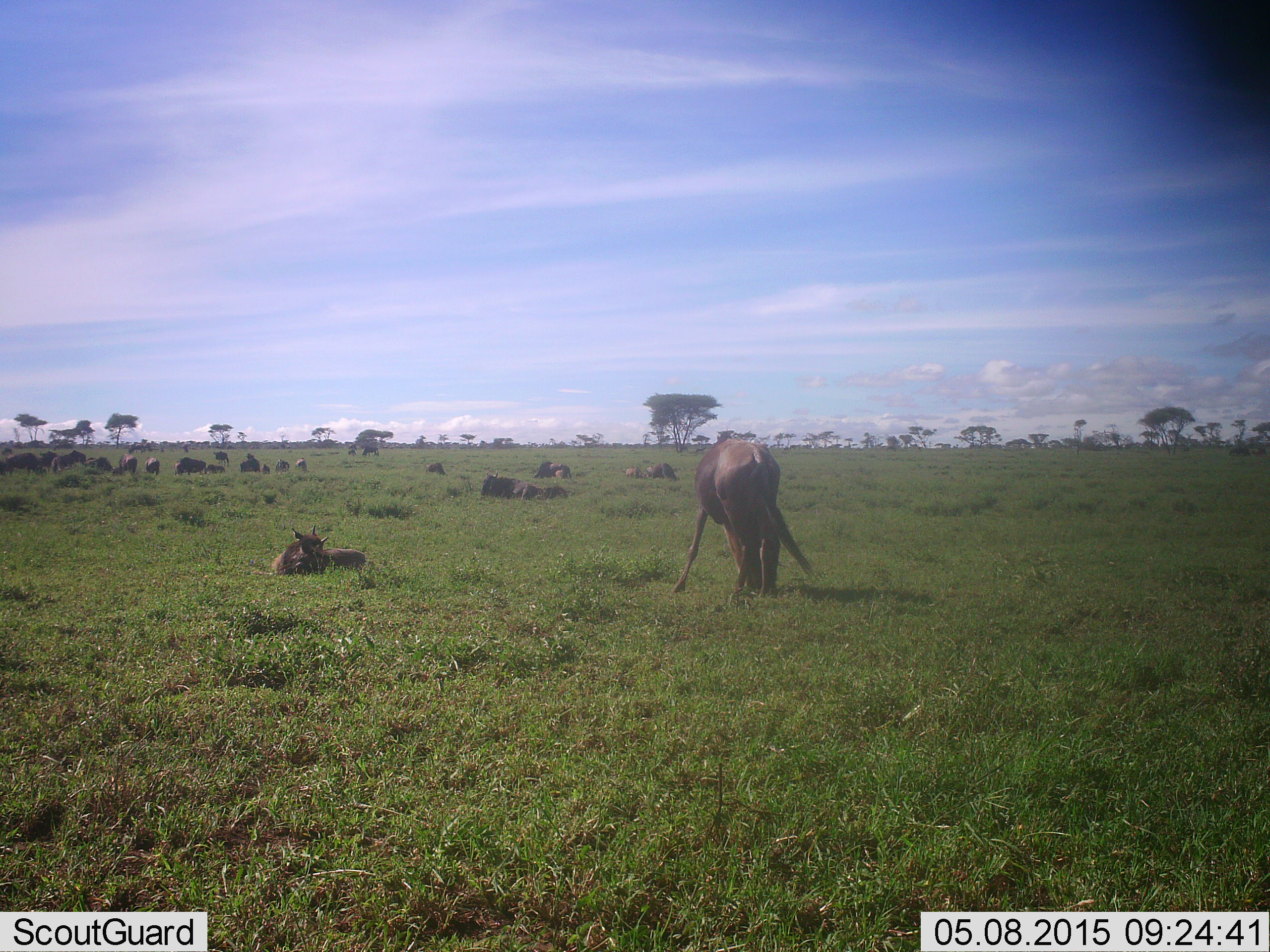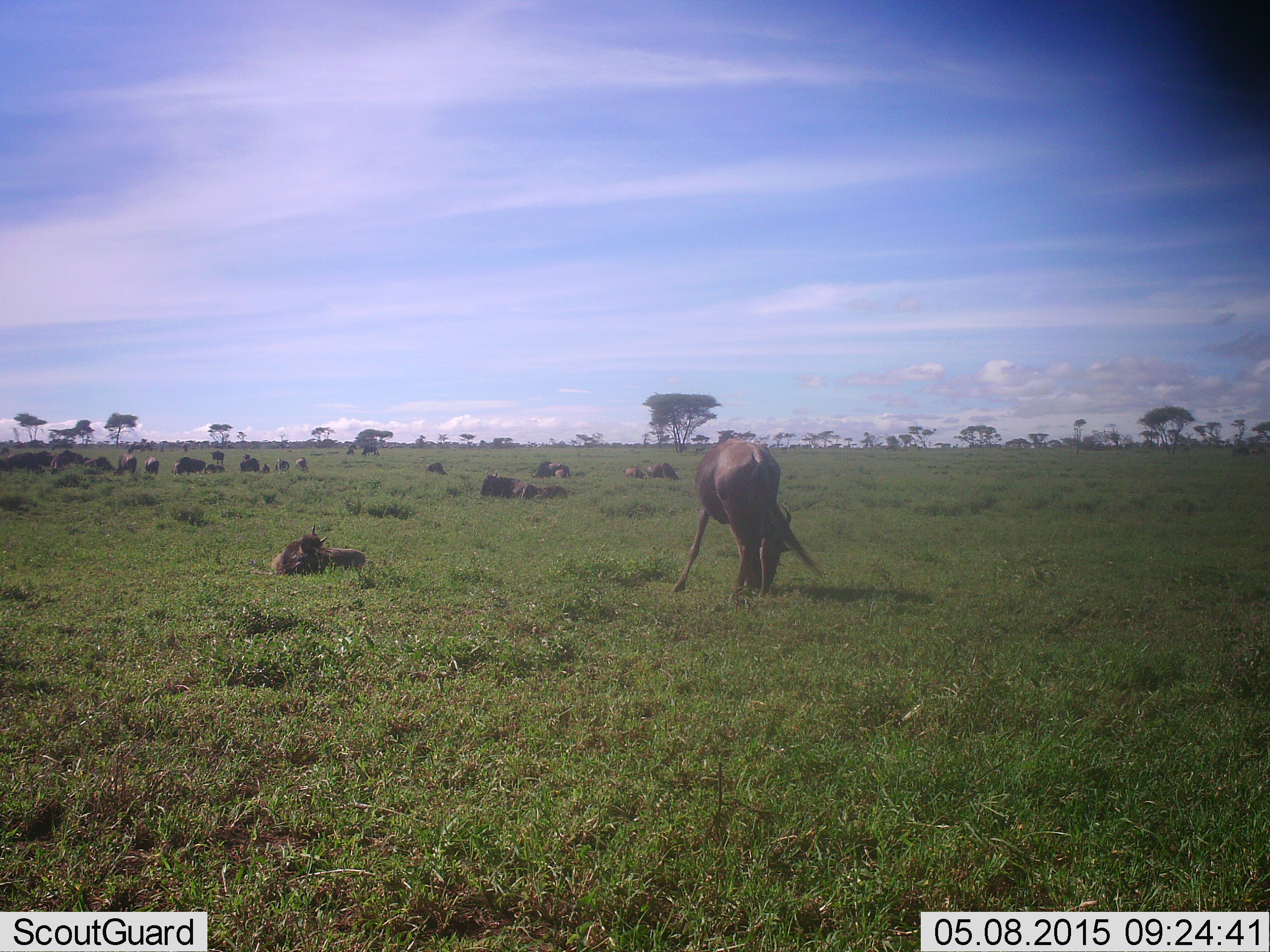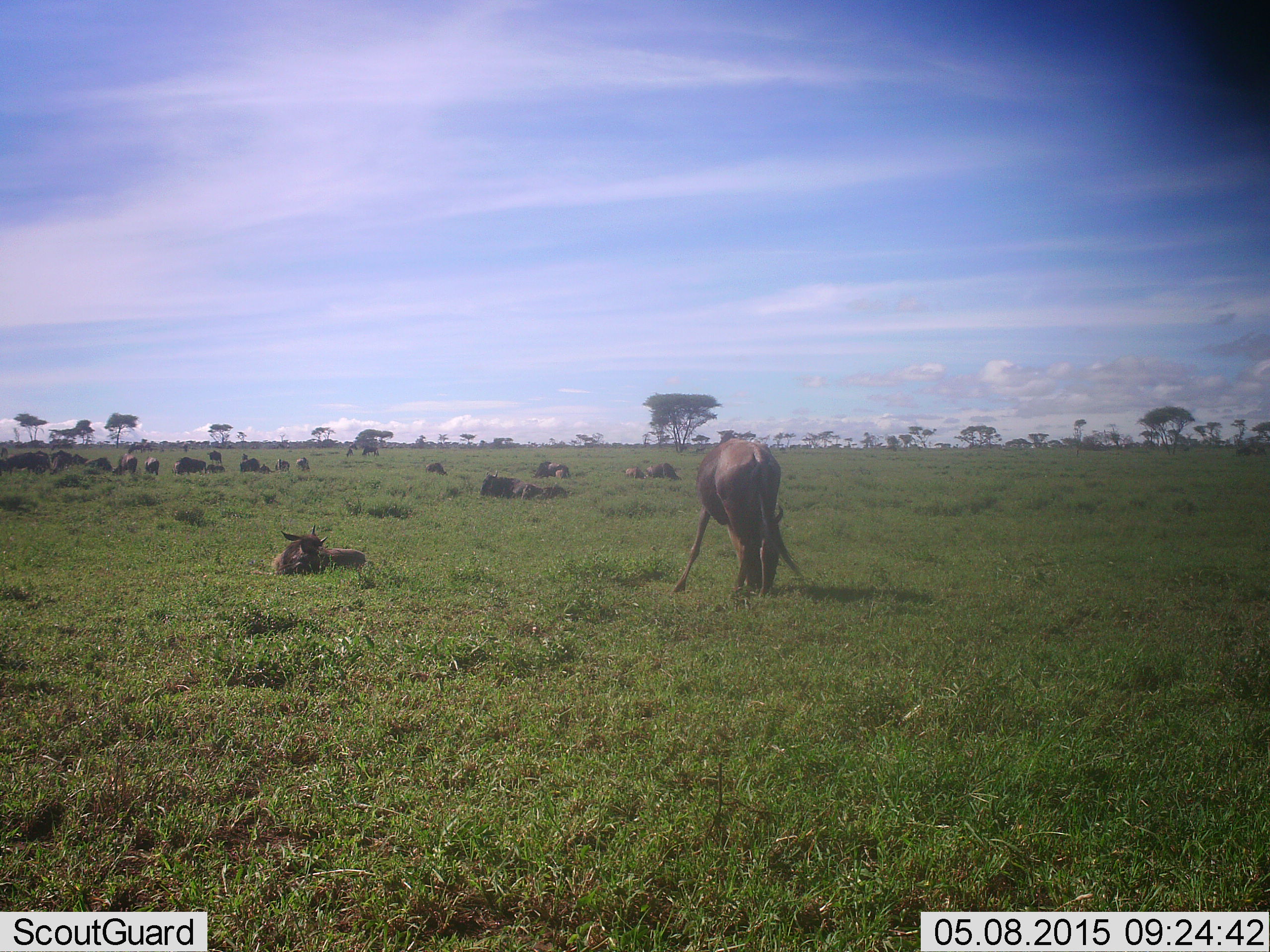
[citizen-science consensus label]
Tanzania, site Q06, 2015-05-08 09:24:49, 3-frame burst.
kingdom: Animalia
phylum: Chordata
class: Mammalia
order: Artiodactyla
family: Bovidae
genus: Connochaetes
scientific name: Connochaetes taurinus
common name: blue wildebeest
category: wildebeest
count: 11-50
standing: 73%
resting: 100%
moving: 45%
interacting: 0%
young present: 55%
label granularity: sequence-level